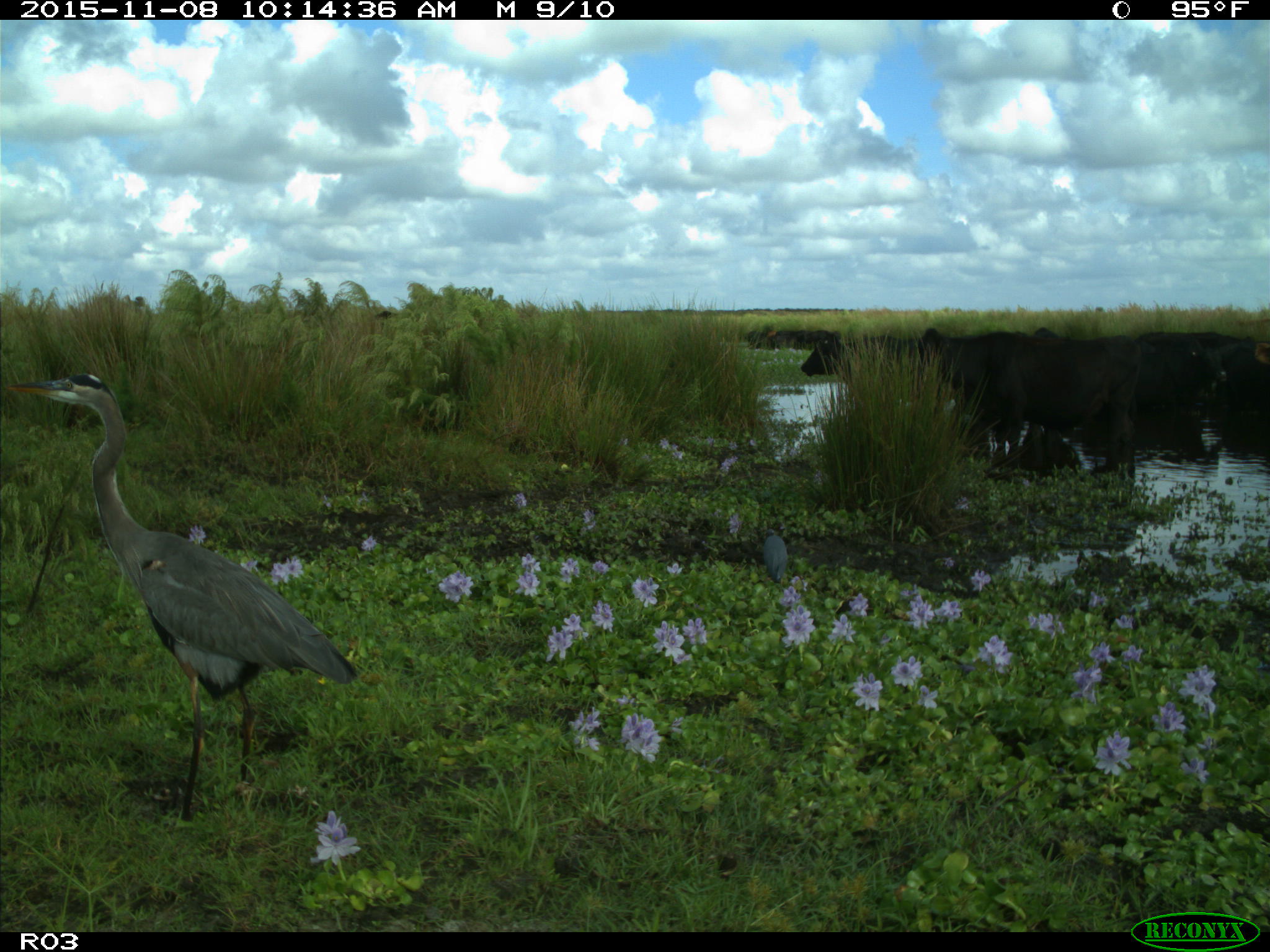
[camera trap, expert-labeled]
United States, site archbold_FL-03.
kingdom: Animalia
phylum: Chordata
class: Mammalia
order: Artiodactyla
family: Bovidae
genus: Bos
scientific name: Bos taurus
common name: domestic cow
Bos taurus (domestic cow).